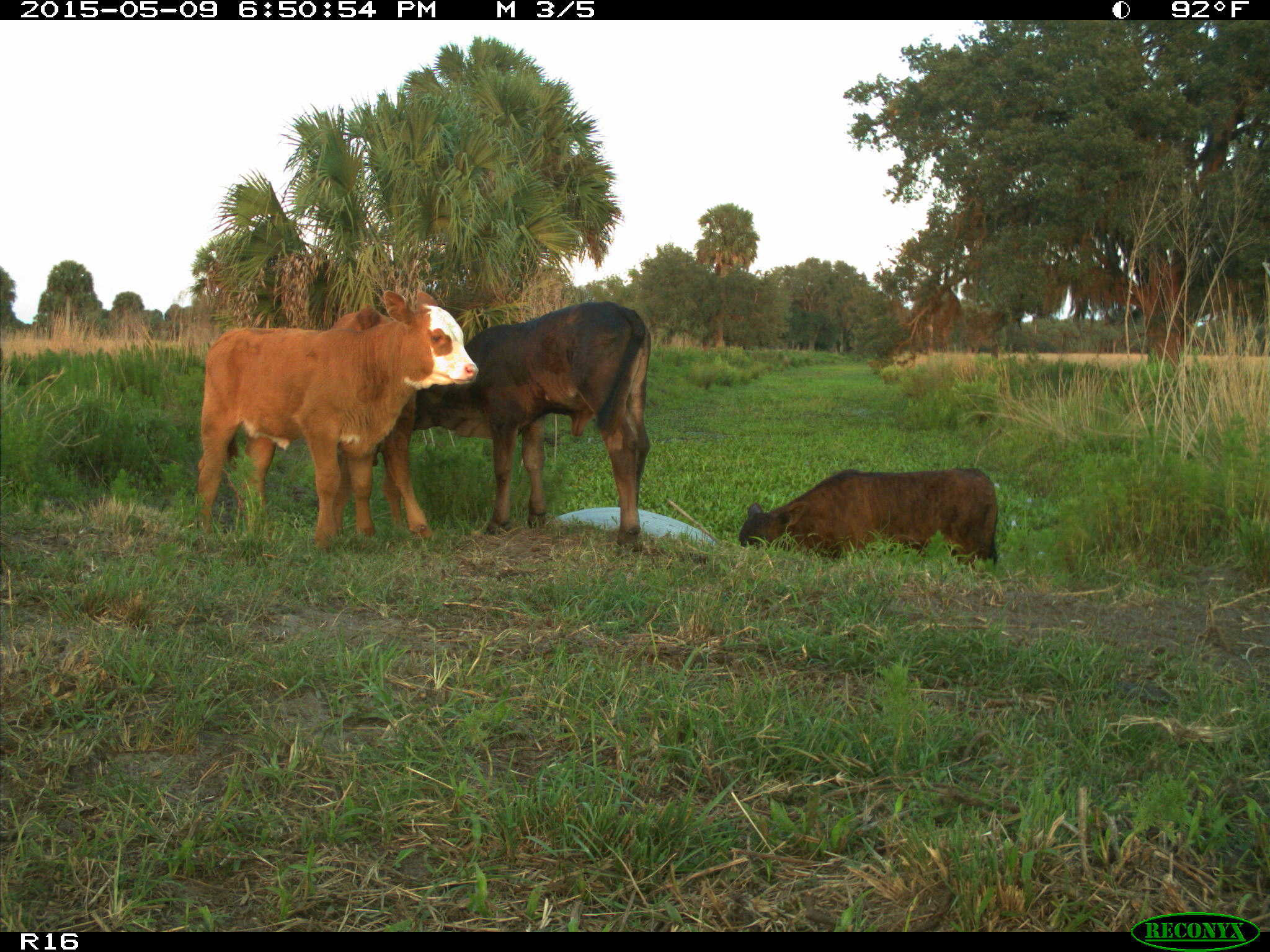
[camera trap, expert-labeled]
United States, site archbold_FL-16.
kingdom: Animalia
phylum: Chordata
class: Mammalia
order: Artiodactyla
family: Bovidae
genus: Bos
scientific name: Bos taurus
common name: domestic cow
Bos taurus (domestic cow).